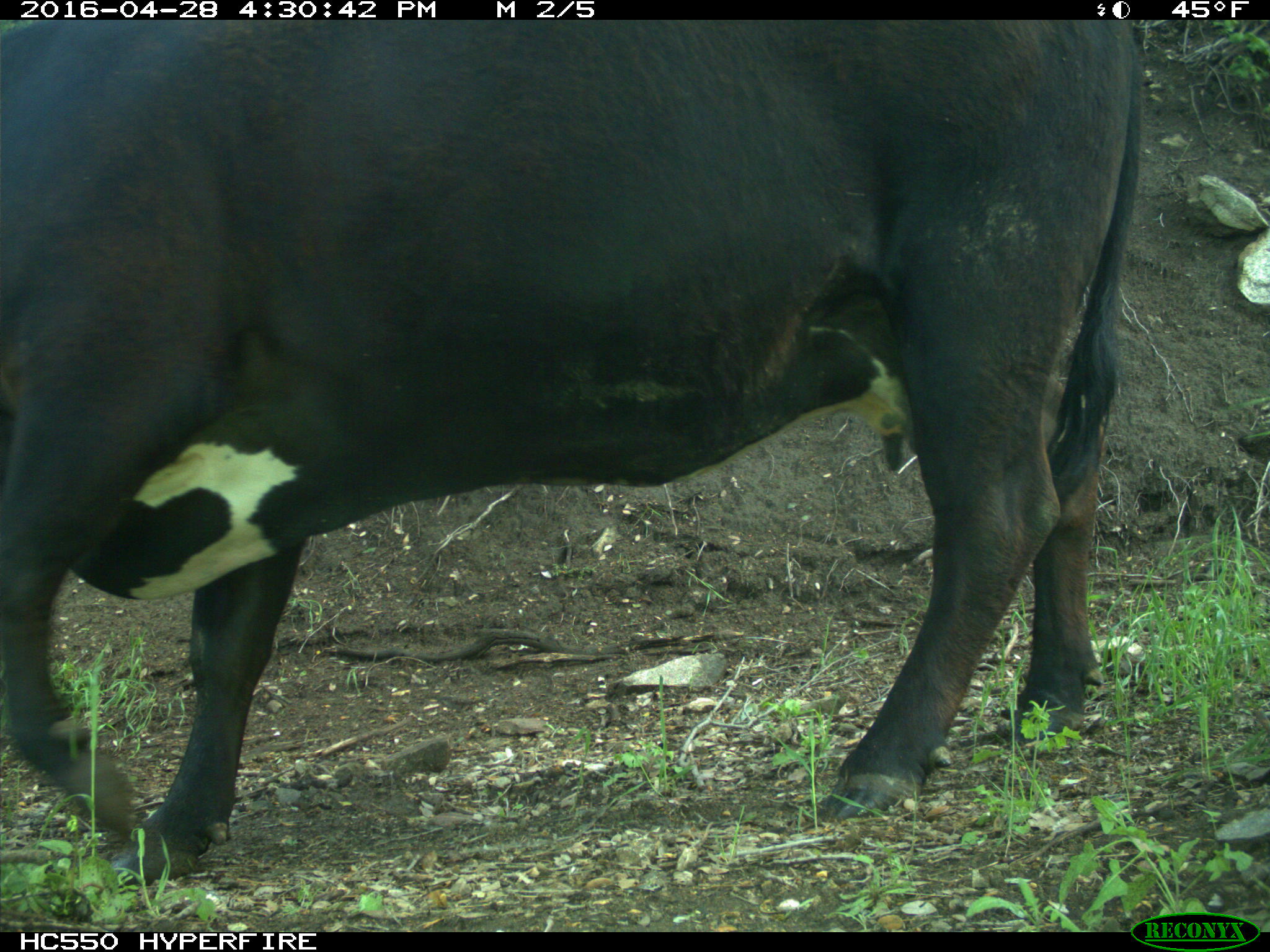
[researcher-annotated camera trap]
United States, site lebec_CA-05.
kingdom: Animalia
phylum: Chordata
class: Mammalia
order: Artiodactyla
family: Bovidae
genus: Bos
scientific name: Bos taurus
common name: domestic cow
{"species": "Bos taurus (domestic cow)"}